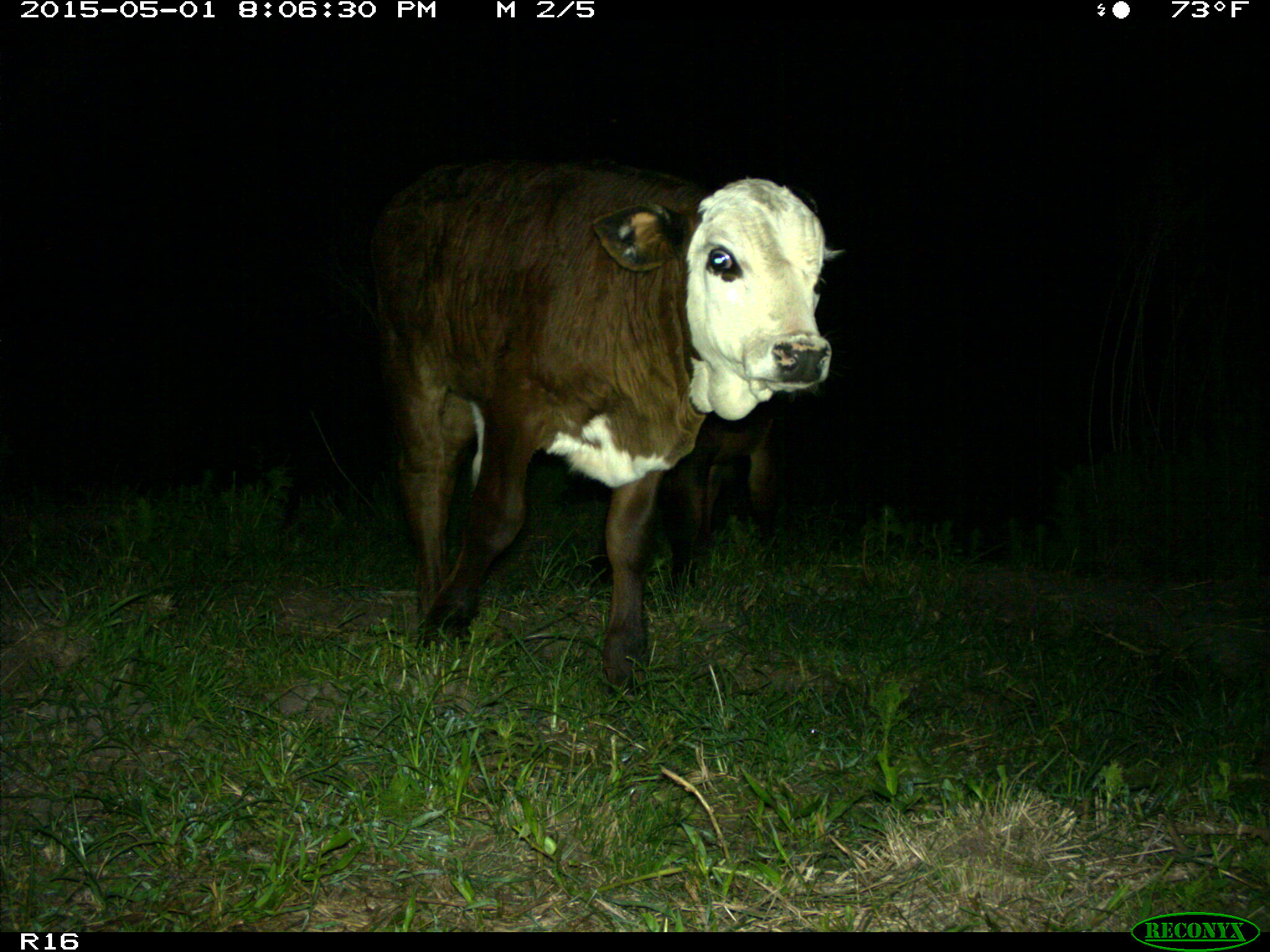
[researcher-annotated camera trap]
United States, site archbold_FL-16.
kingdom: Animalia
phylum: Chordata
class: Mammalia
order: Artiodactyla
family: Bovidae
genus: Bos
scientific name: Bos taurus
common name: domestic cow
Bos taurus (domestic cow).